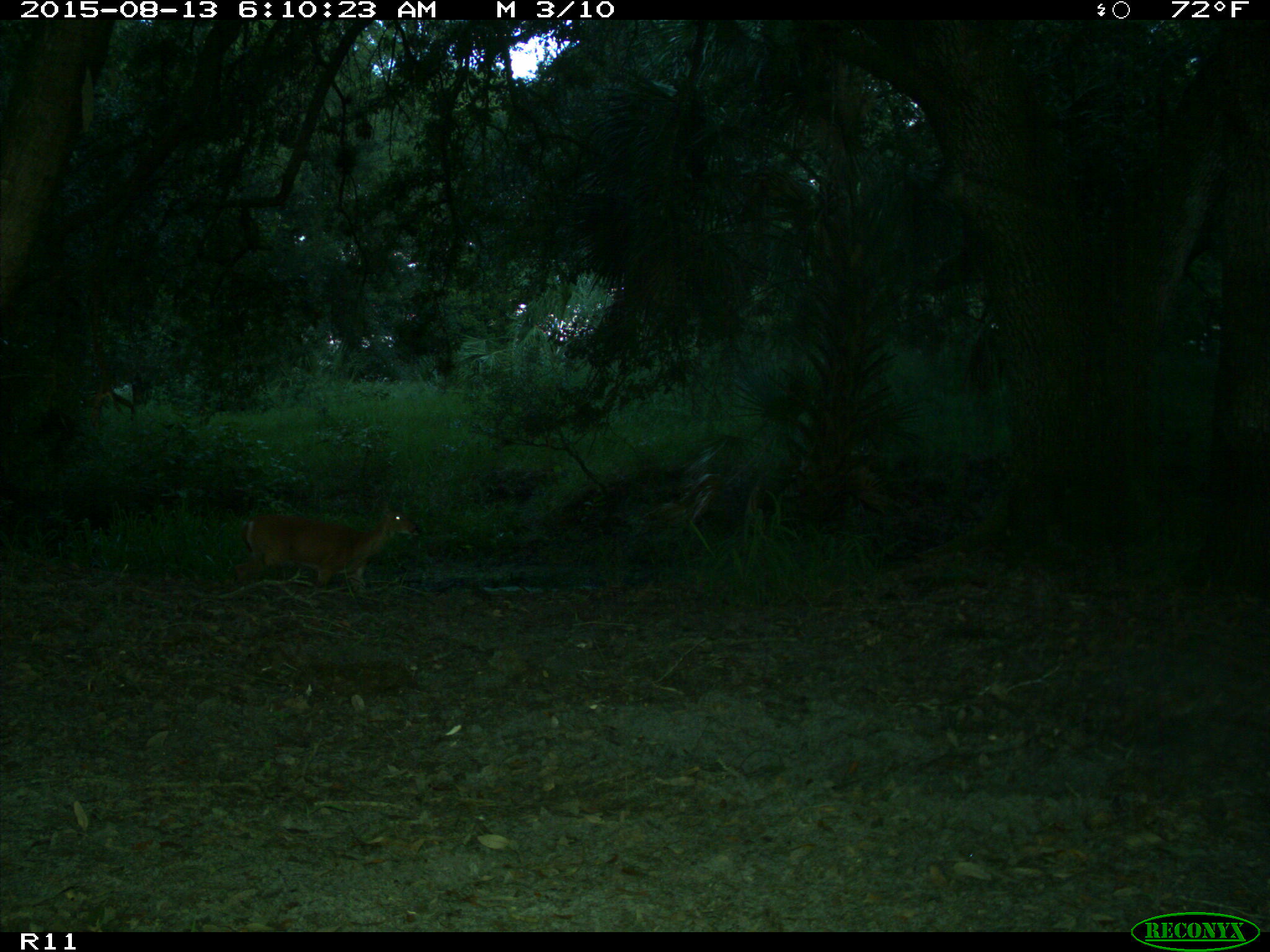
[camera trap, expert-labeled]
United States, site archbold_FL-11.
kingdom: Animalia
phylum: Chordata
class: Mammalia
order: Artiodactyla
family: Cervidae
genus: Odocoileus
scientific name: Odocoileus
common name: deer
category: unidentified deer